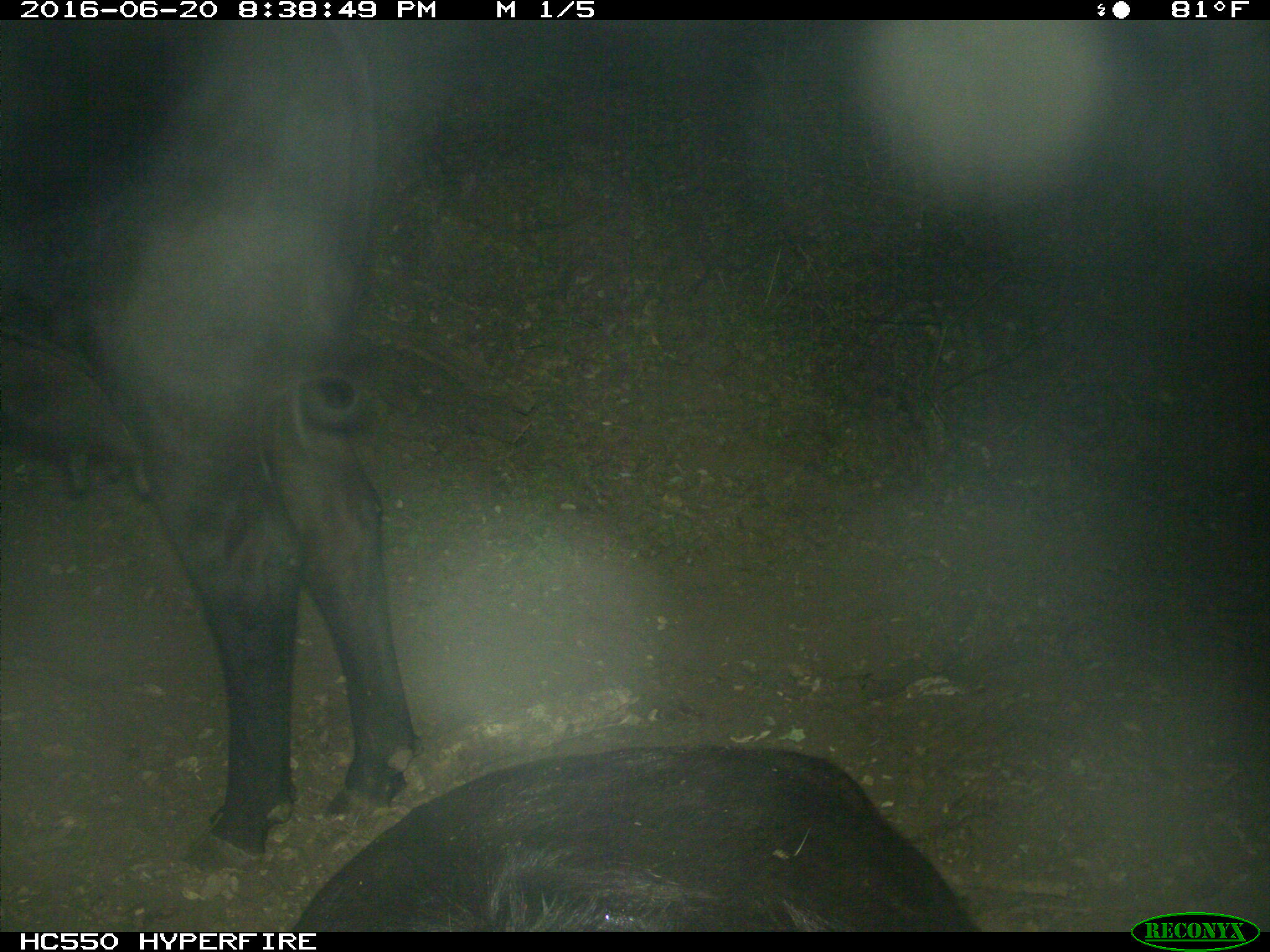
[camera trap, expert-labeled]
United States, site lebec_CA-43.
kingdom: Animalia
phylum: Chordata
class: Mammalia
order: Artiodactyla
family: Bovidae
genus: Bos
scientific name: Bos taurus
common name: domestic cow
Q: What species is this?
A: Bos taurus (domestic cow).